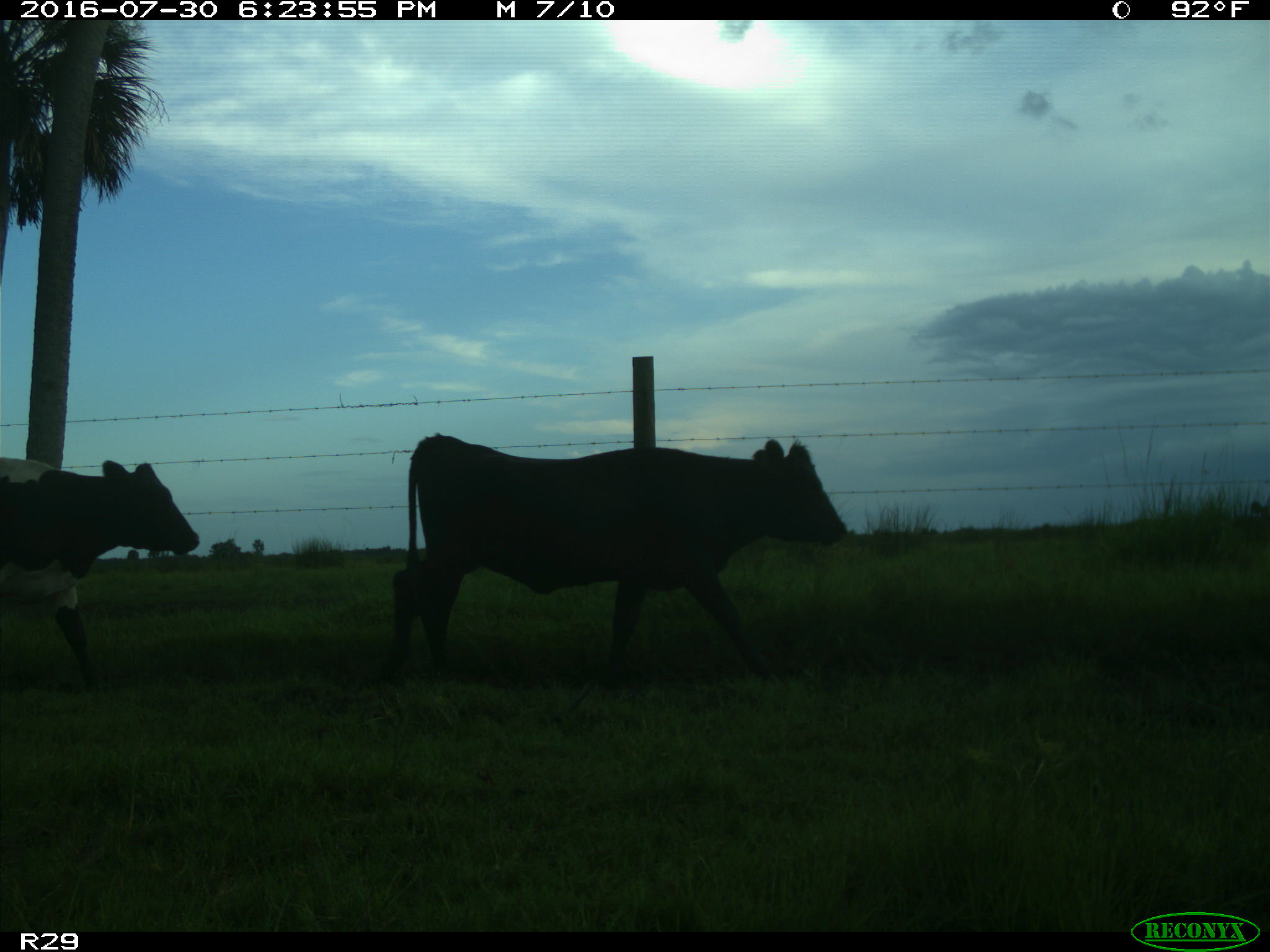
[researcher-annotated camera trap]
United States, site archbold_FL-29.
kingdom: Animalia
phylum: Chordata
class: Mammalia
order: Artiodactyla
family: Bovidae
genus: Bos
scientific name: Bos taurus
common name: domestic cow